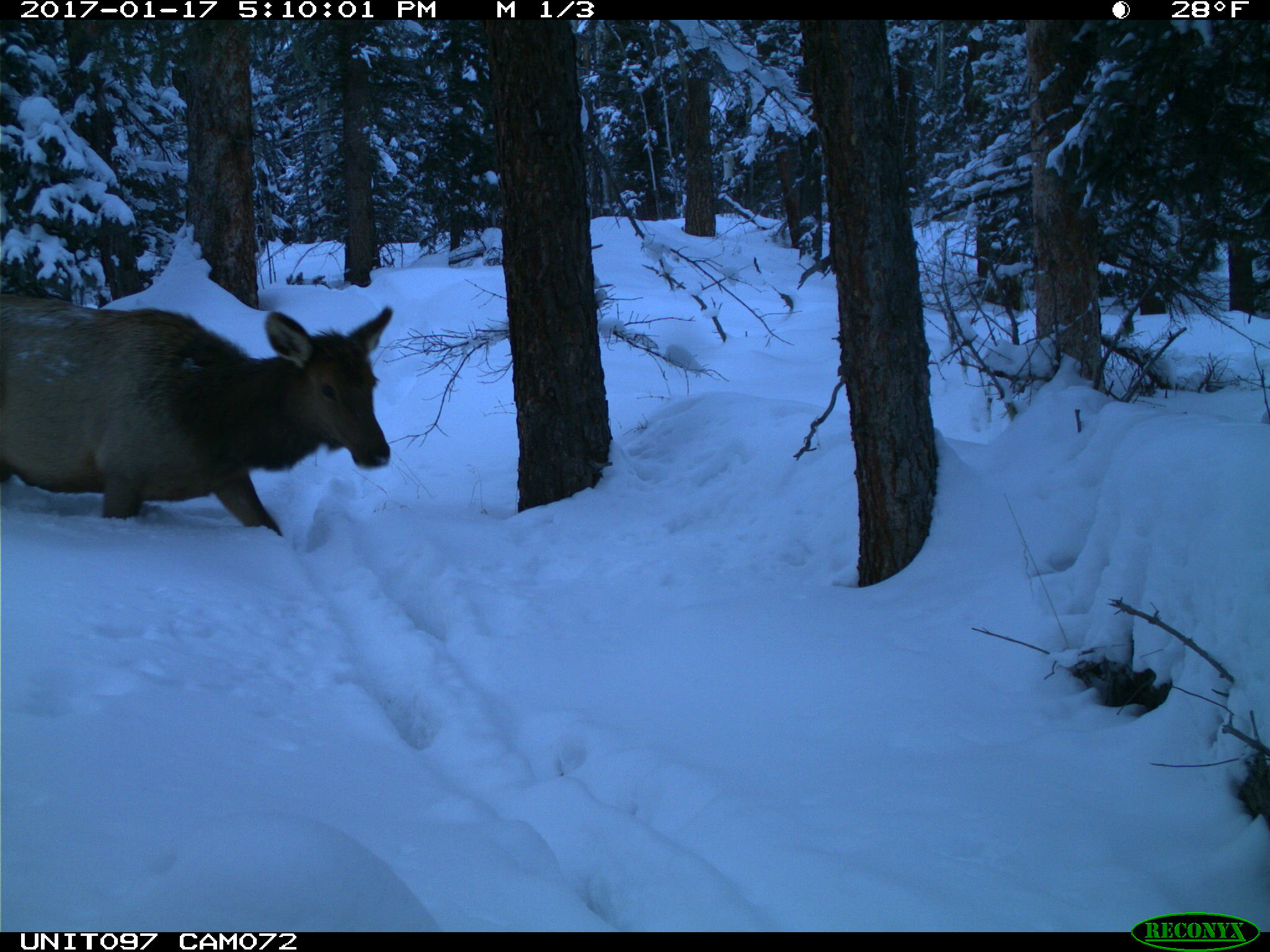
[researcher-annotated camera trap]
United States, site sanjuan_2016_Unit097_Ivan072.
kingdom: Animalia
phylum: Chordata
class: Mammalia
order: Artiodactyla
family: Cervidae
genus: Cervus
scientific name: Cervus elaphus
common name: red deer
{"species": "Cervus elaphus (red deer)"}